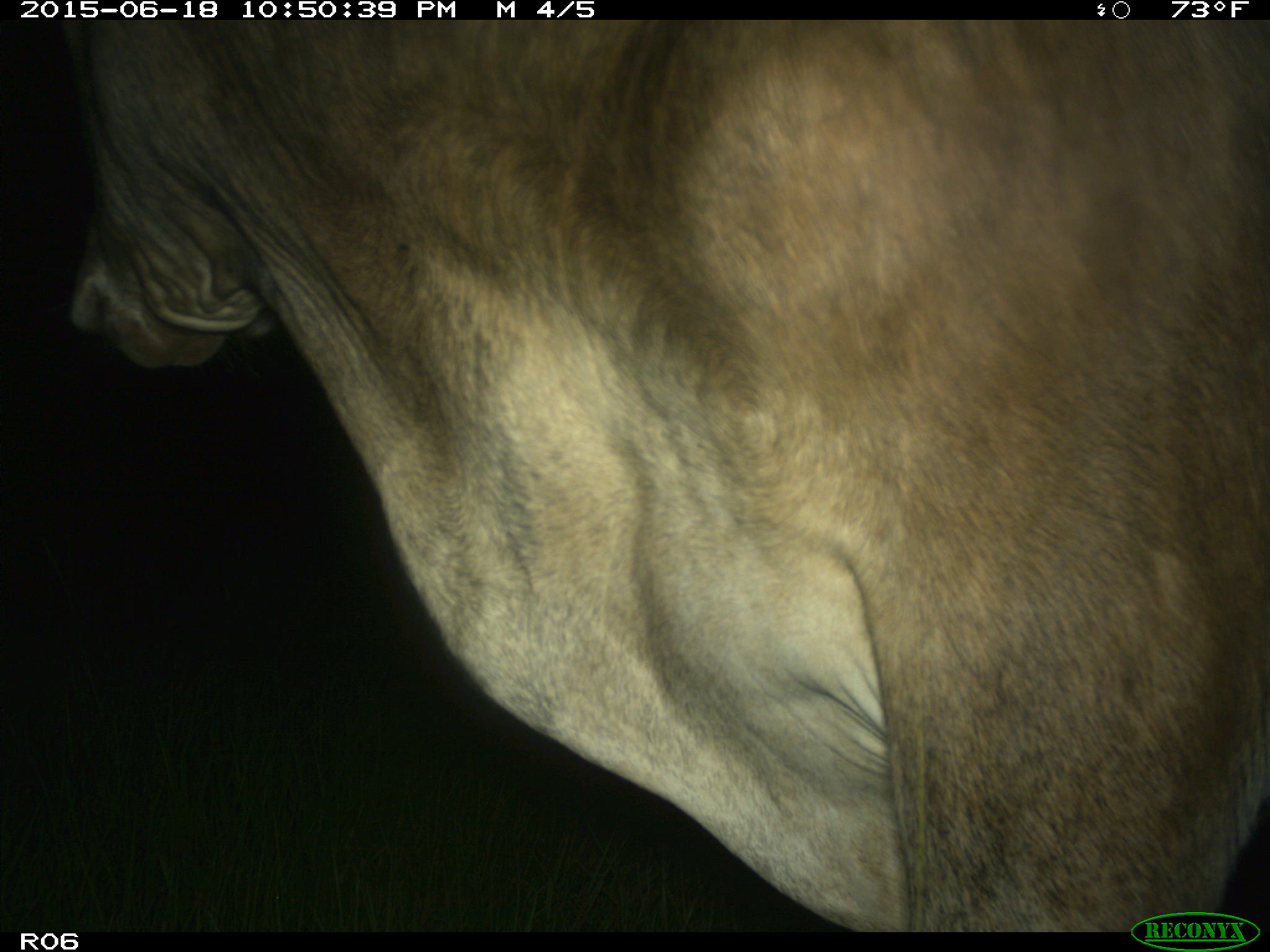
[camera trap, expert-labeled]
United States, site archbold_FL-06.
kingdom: Animalia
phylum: Chordata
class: Mammalia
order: Artiodactyla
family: Bovidae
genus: Bos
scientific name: Bos taurus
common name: domestic cow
Bos taurus (domestic cow).